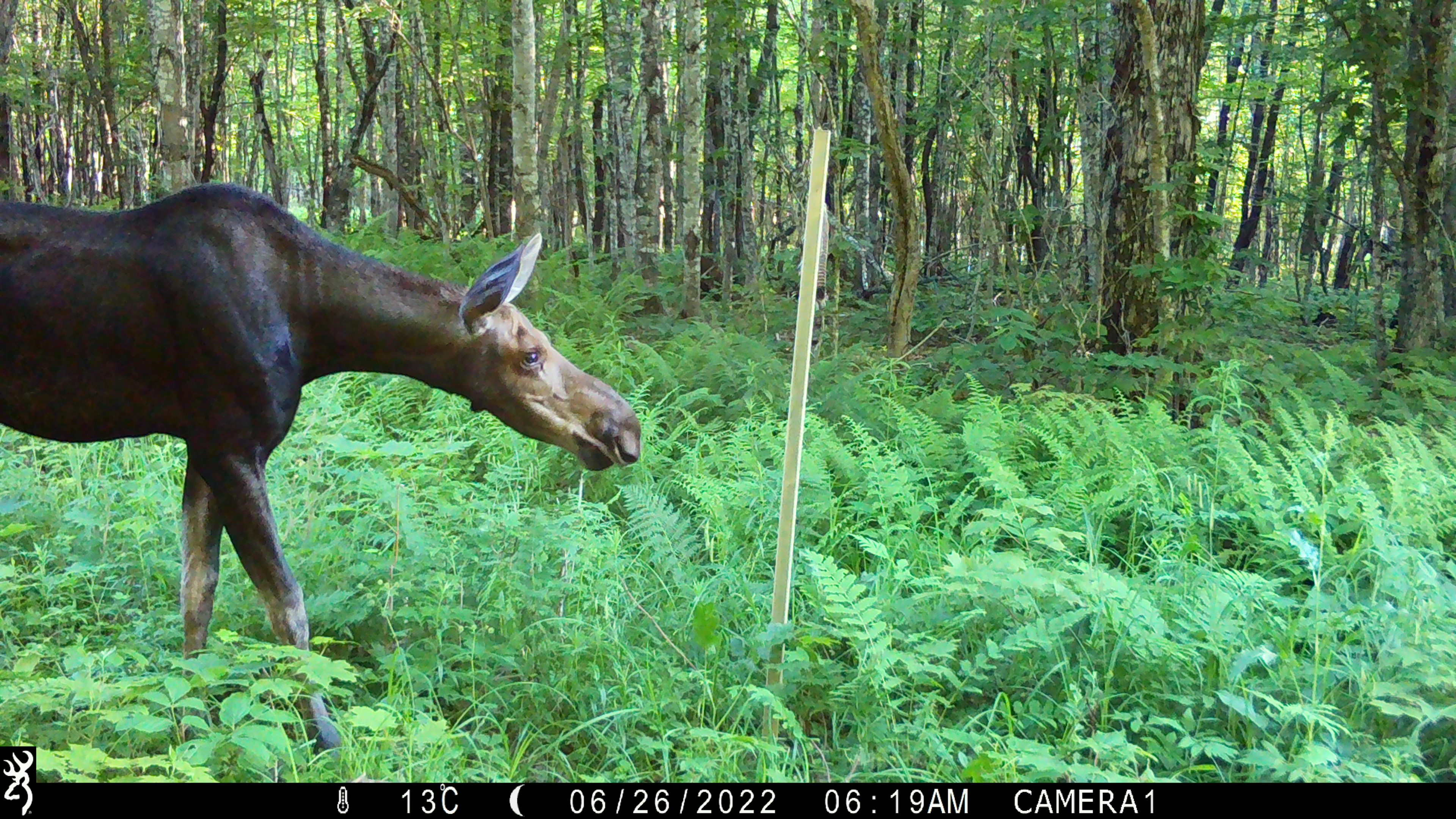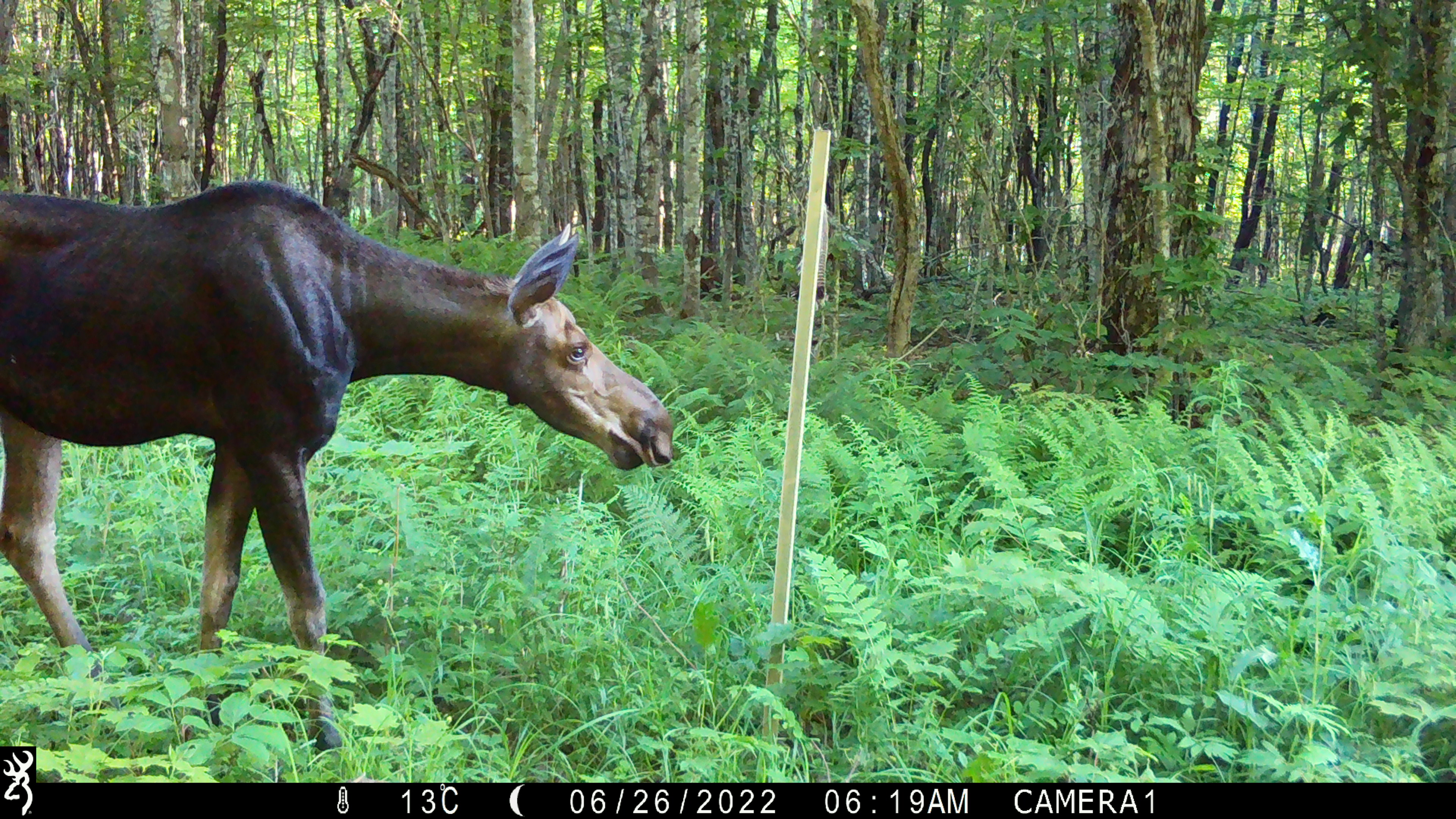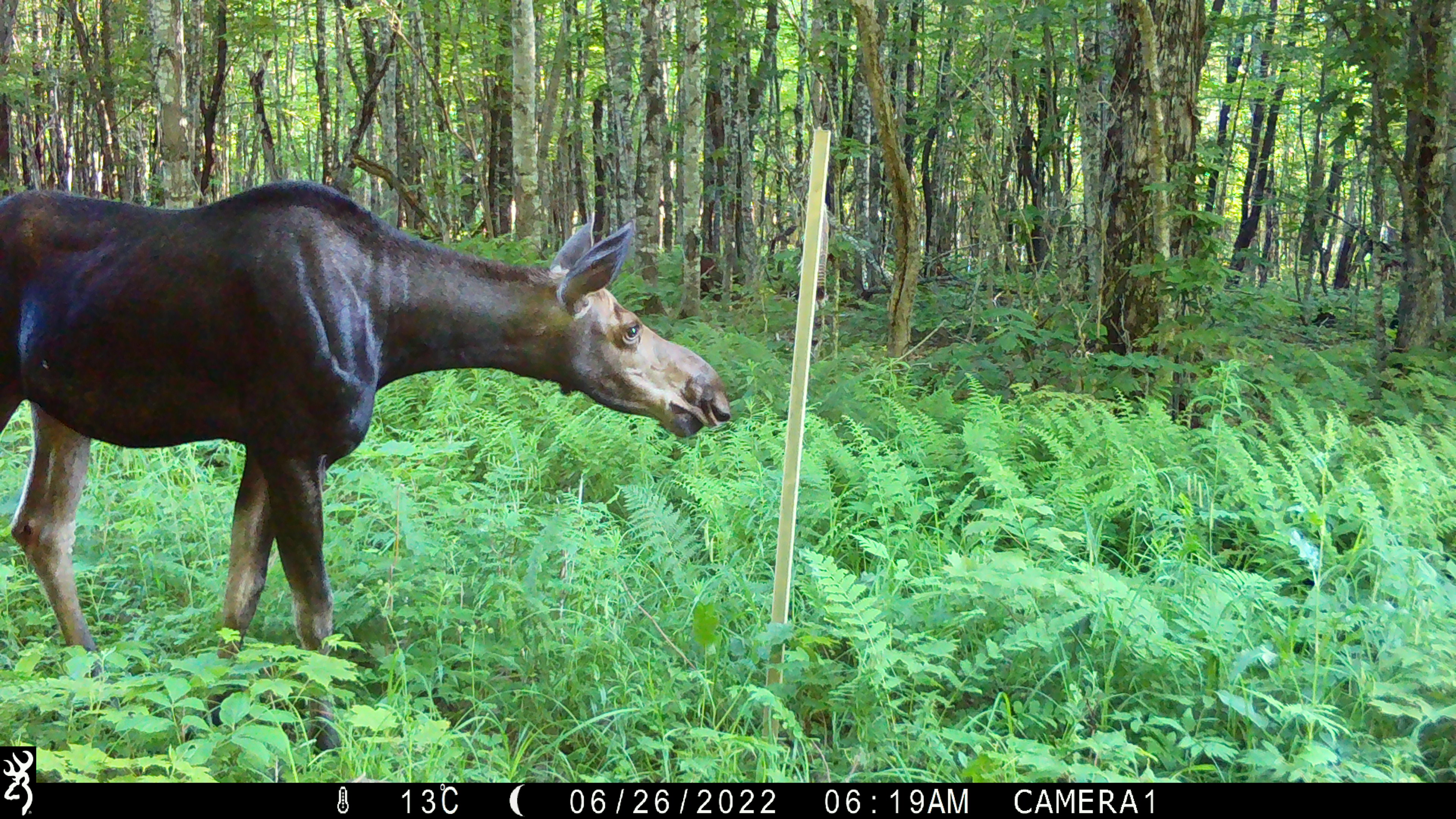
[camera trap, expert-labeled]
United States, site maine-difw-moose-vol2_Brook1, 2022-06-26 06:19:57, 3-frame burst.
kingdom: Animalia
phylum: Chordata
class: Mammalia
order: Artiodactyla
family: Cervidae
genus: Alces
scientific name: Alces alces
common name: moose